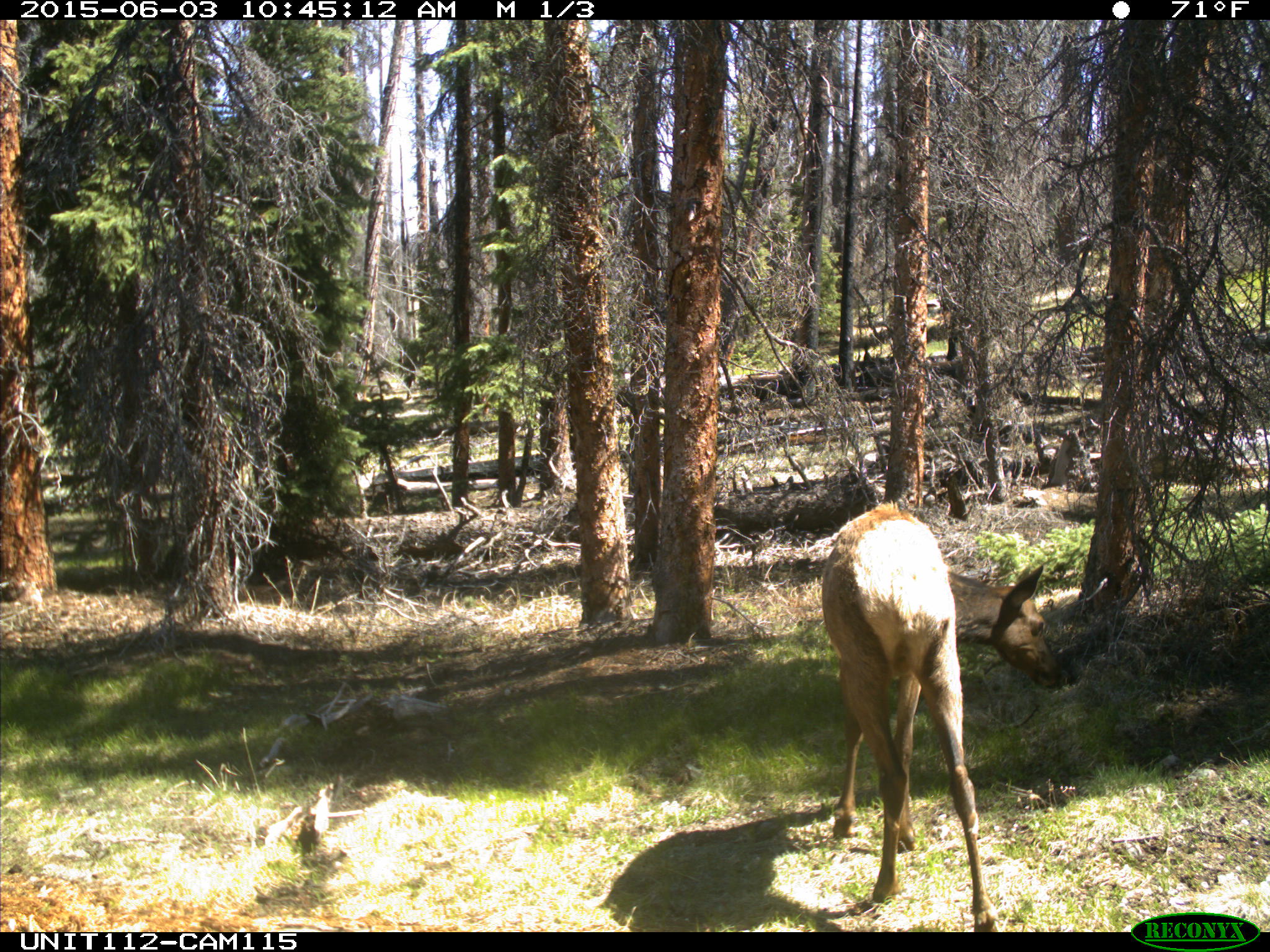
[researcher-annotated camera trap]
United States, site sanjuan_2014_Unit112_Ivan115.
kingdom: Animalia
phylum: Chordata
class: Mammalia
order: Artiodactyla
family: Cervidae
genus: Cervus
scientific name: Cervus elaphus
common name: red deer